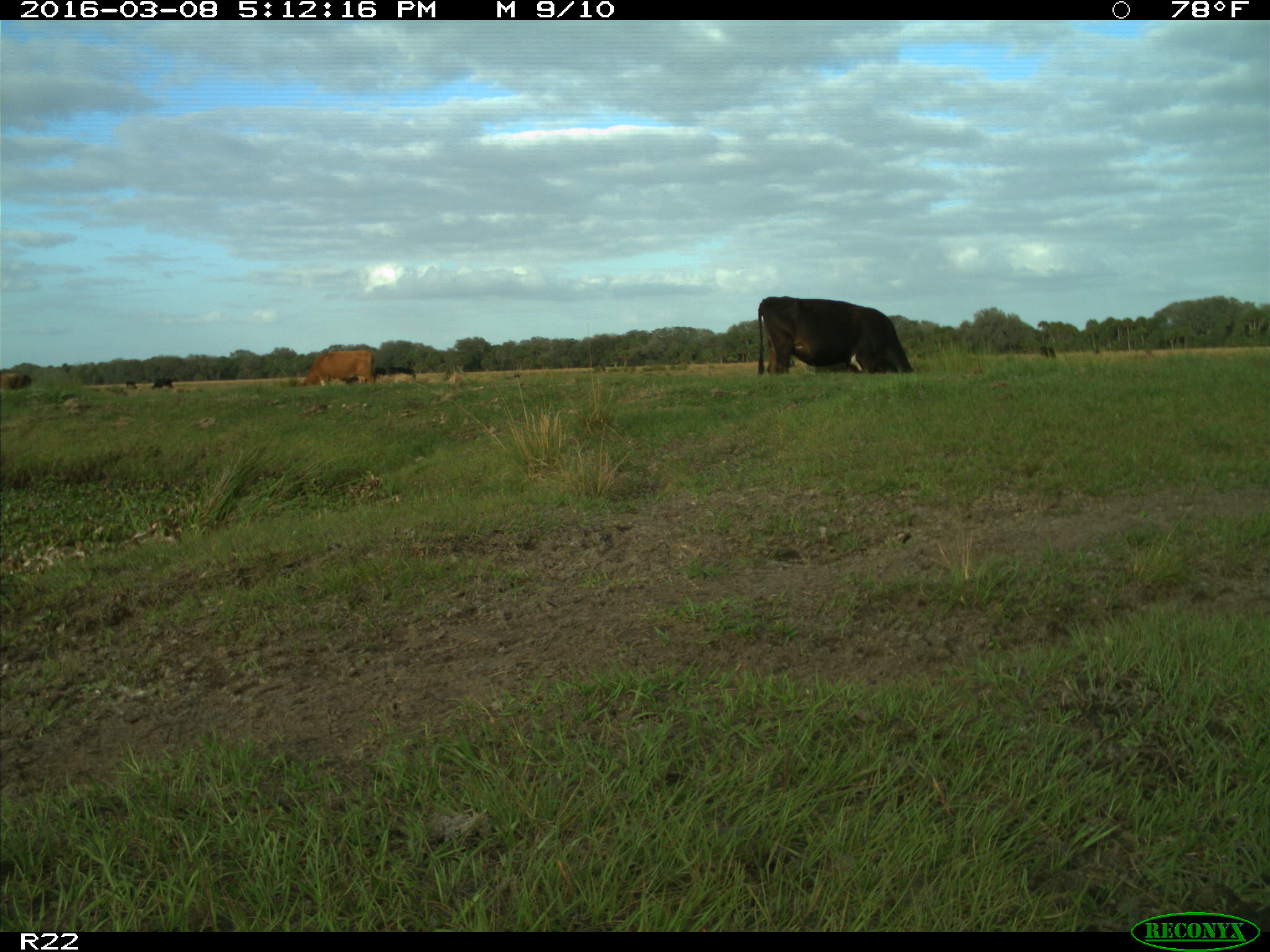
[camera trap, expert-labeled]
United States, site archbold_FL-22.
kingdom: Animalia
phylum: Chordata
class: Mammalia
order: Artiodactyla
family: Bovidae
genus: Bos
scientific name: Bos taurus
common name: domestic cow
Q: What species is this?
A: Bos taurus (domestic cow).